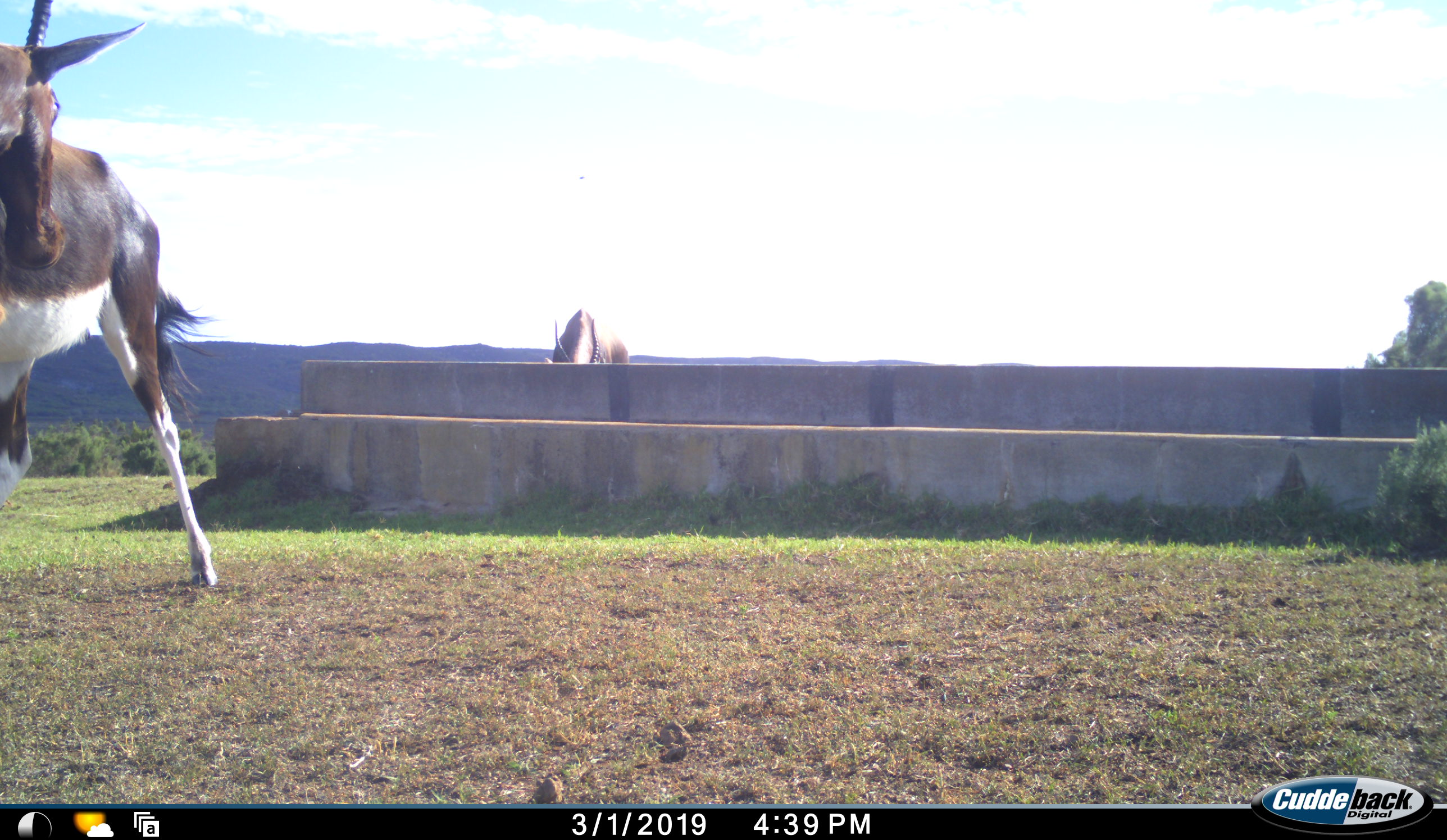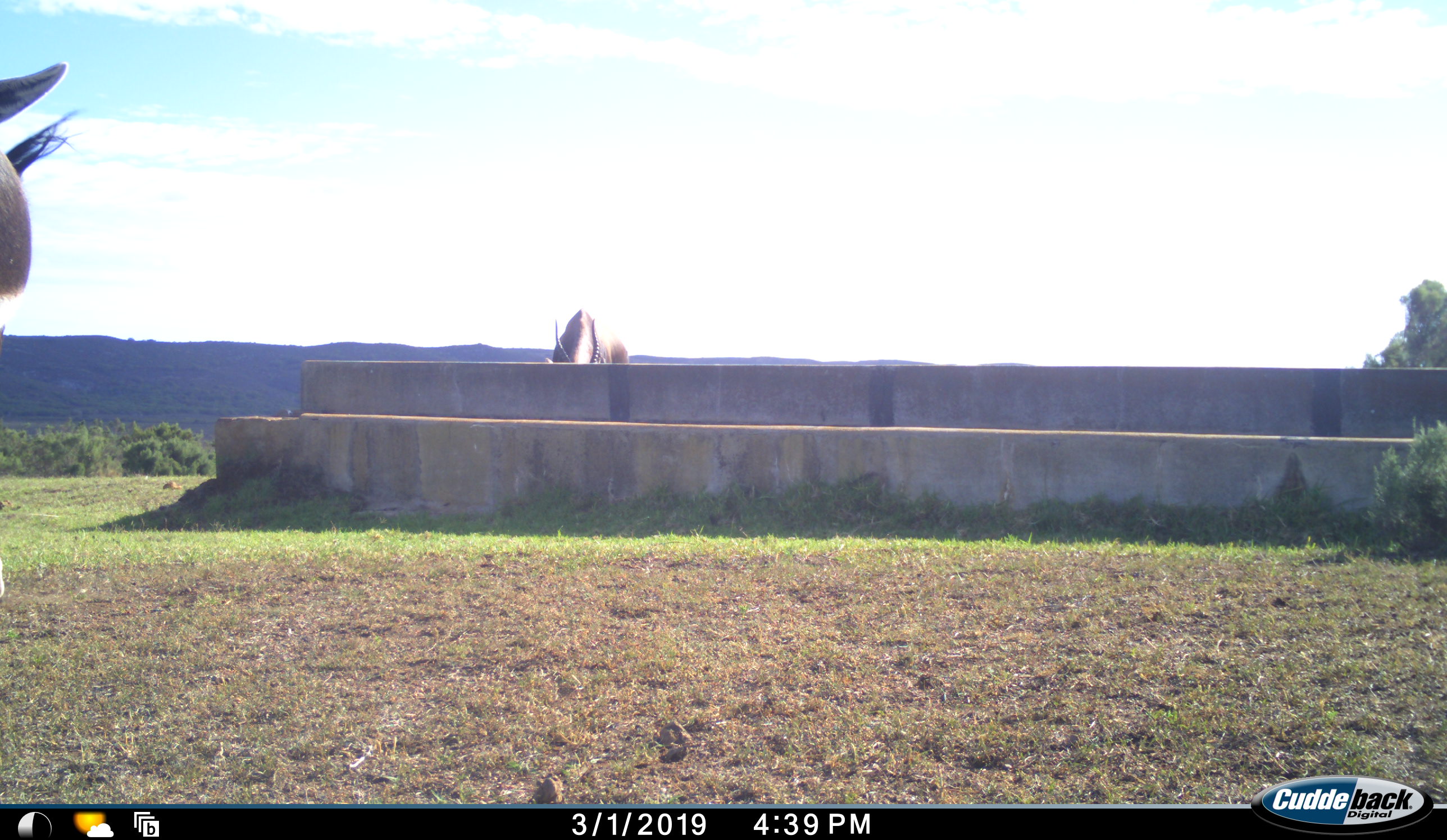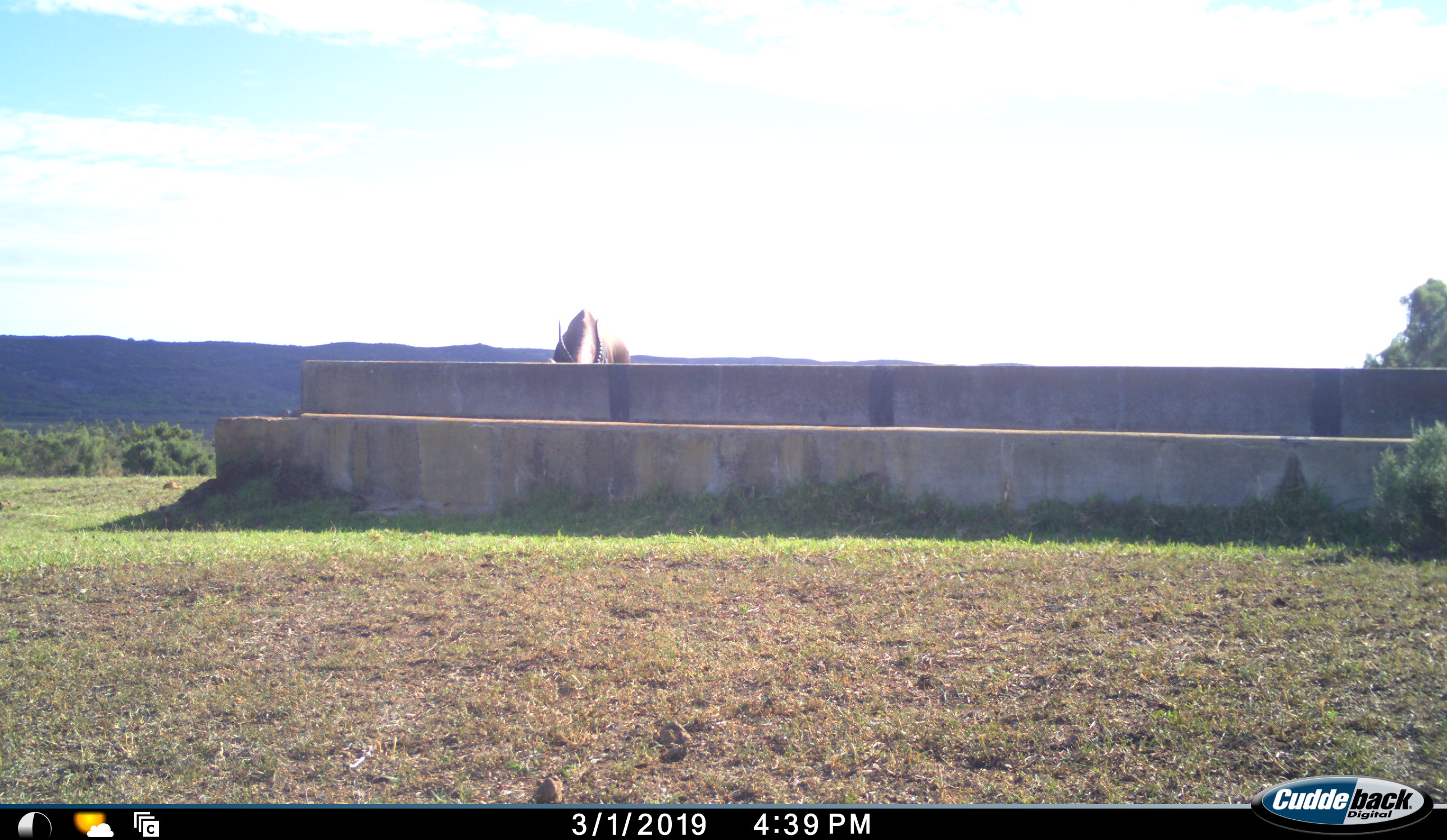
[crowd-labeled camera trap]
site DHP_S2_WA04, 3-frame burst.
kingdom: Animalia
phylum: Chordata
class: Mammalia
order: Artiodactyla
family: Bovidae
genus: Damaliscus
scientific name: Damaliscus pygargus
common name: bontebok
Bontebok (Damaliscus pygargus), count 2. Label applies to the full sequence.